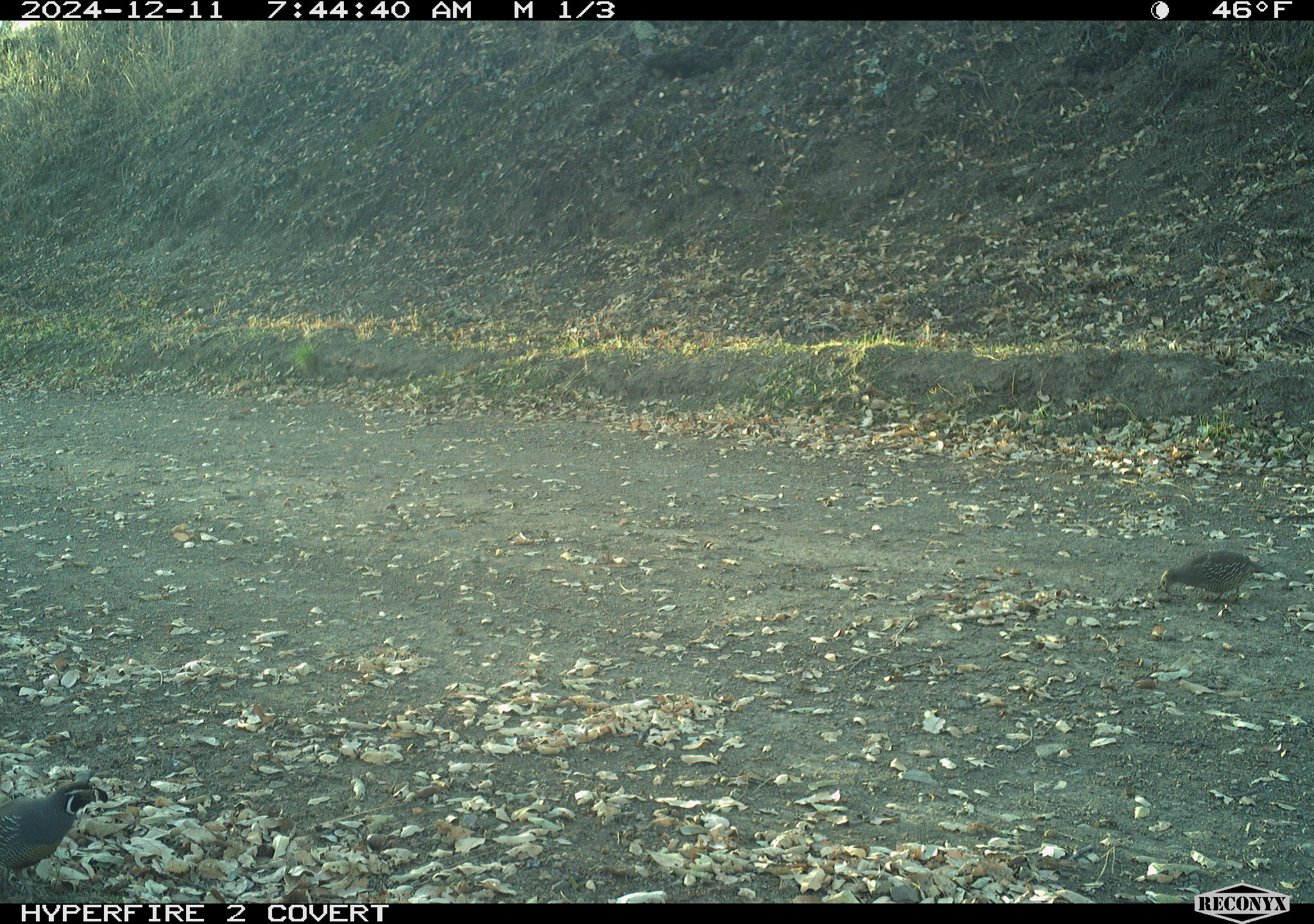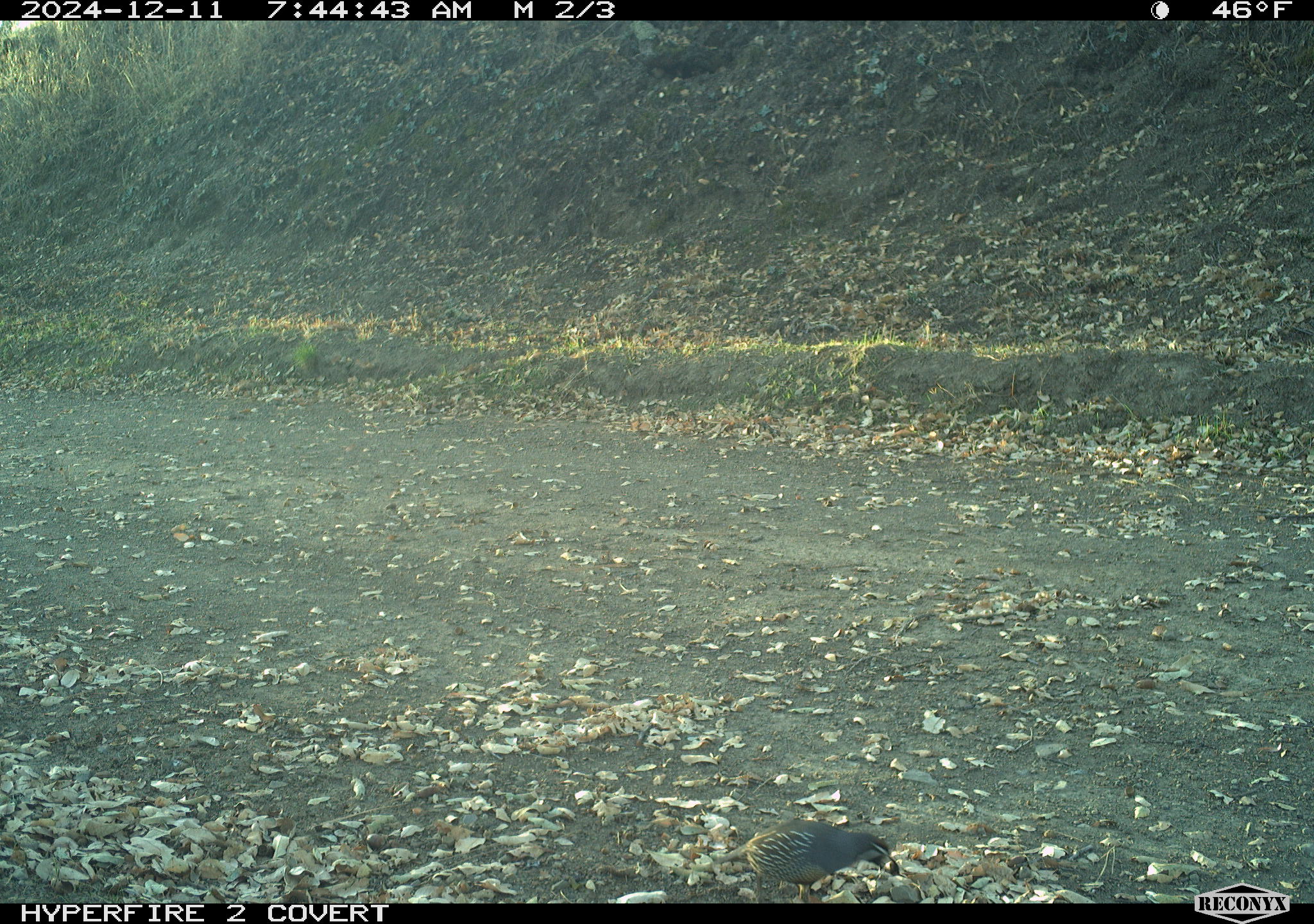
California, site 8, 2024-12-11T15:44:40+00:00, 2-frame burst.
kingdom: Animalia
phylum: Chordata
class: Aves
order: Galliformes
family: Odontophoridae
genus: Callipepla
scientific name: Callipepla californica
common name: california quail